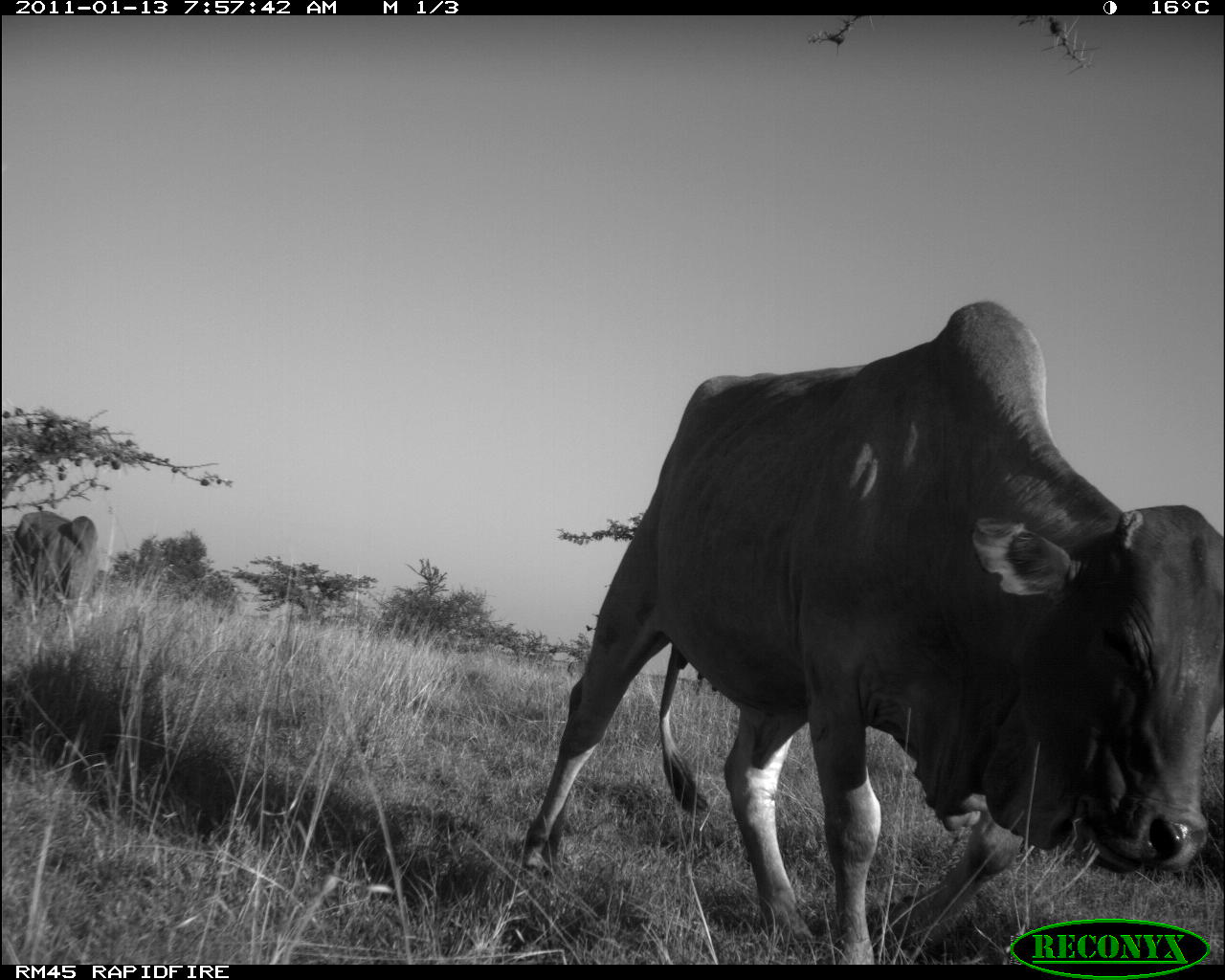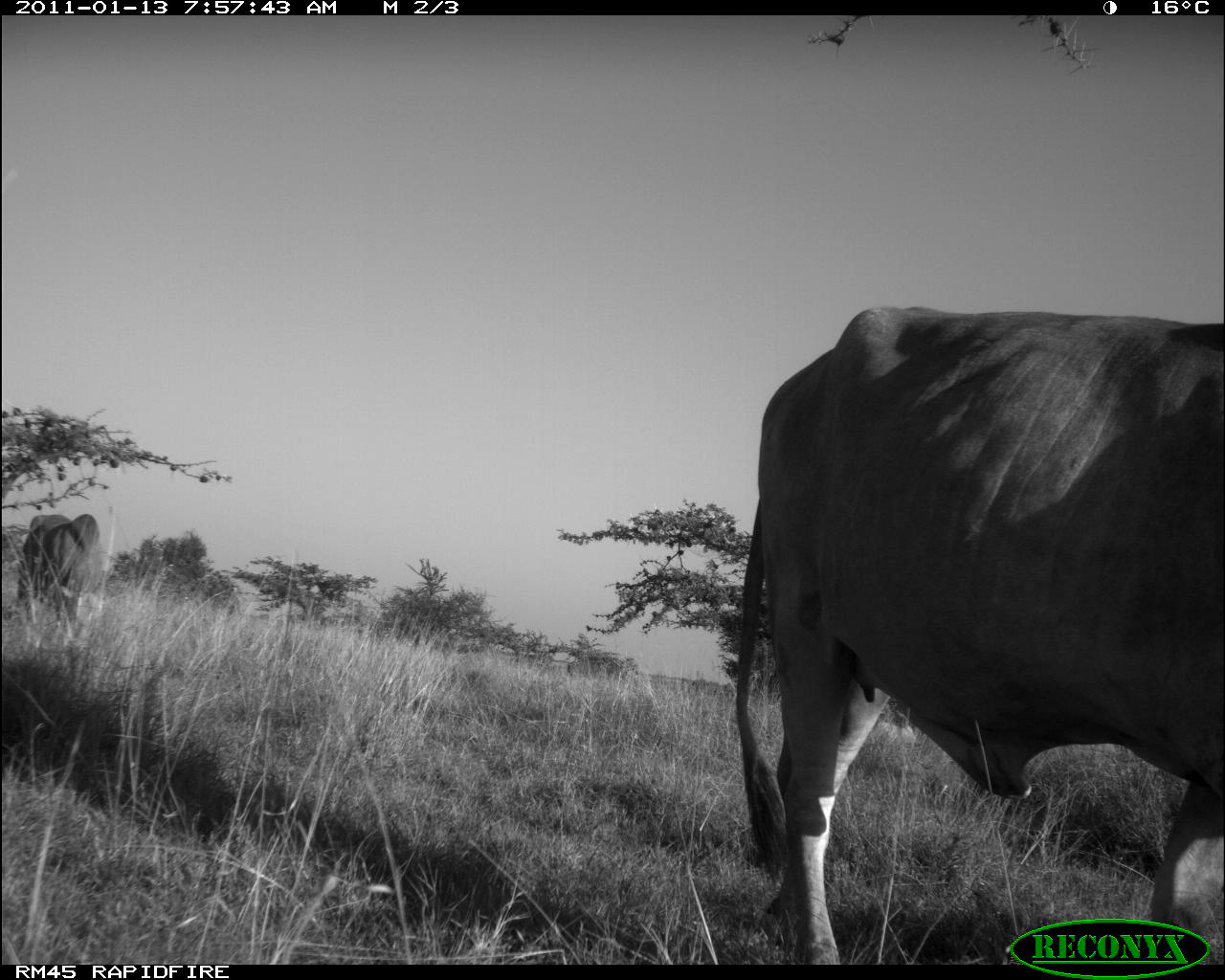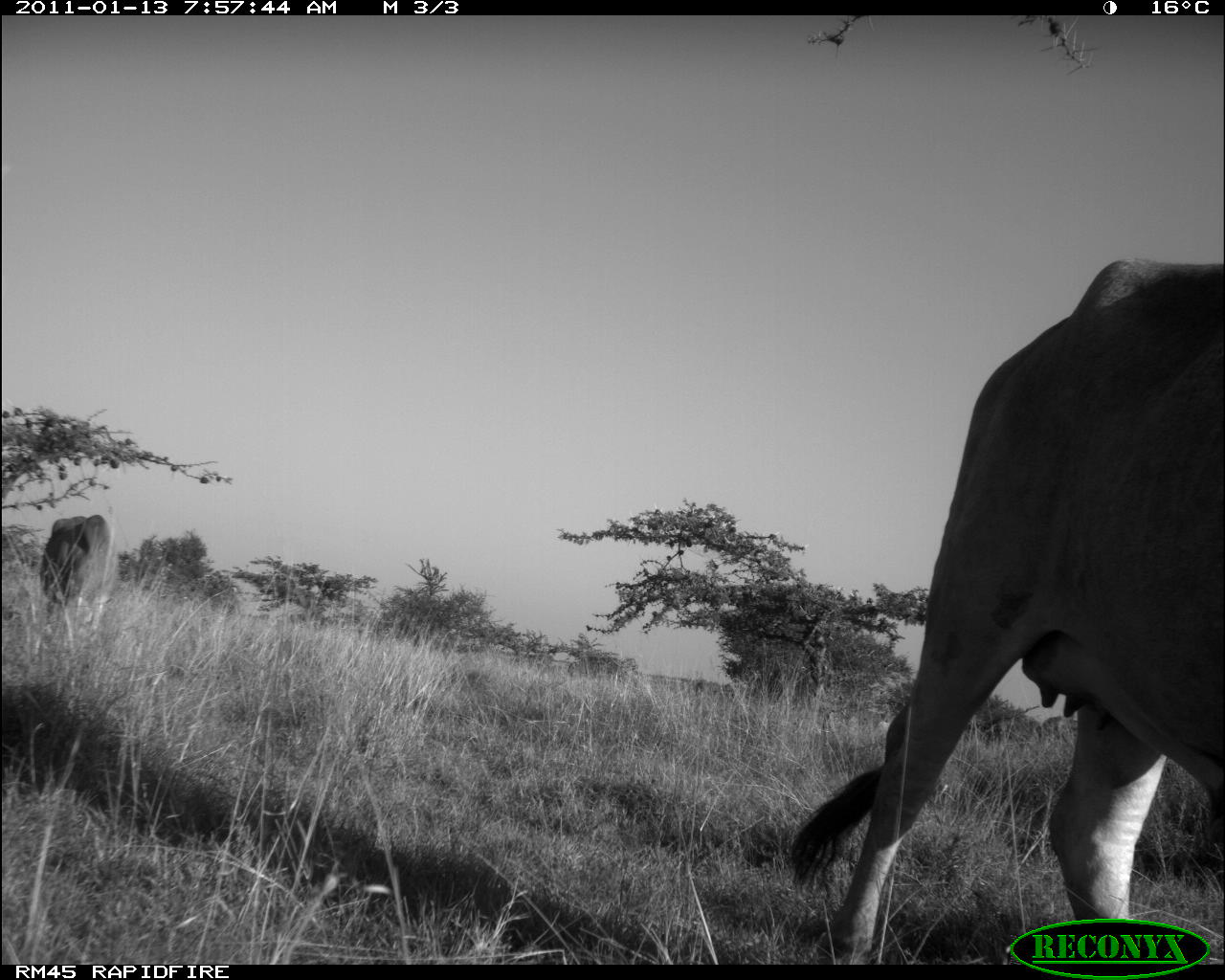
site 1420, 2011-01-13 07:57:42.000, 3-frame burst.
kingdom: Animalia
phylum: Chordata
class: Mammalia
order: Artiodactyla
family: Bovidae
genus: Bos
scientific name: Bos taurus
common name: domestic cattle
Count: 2.